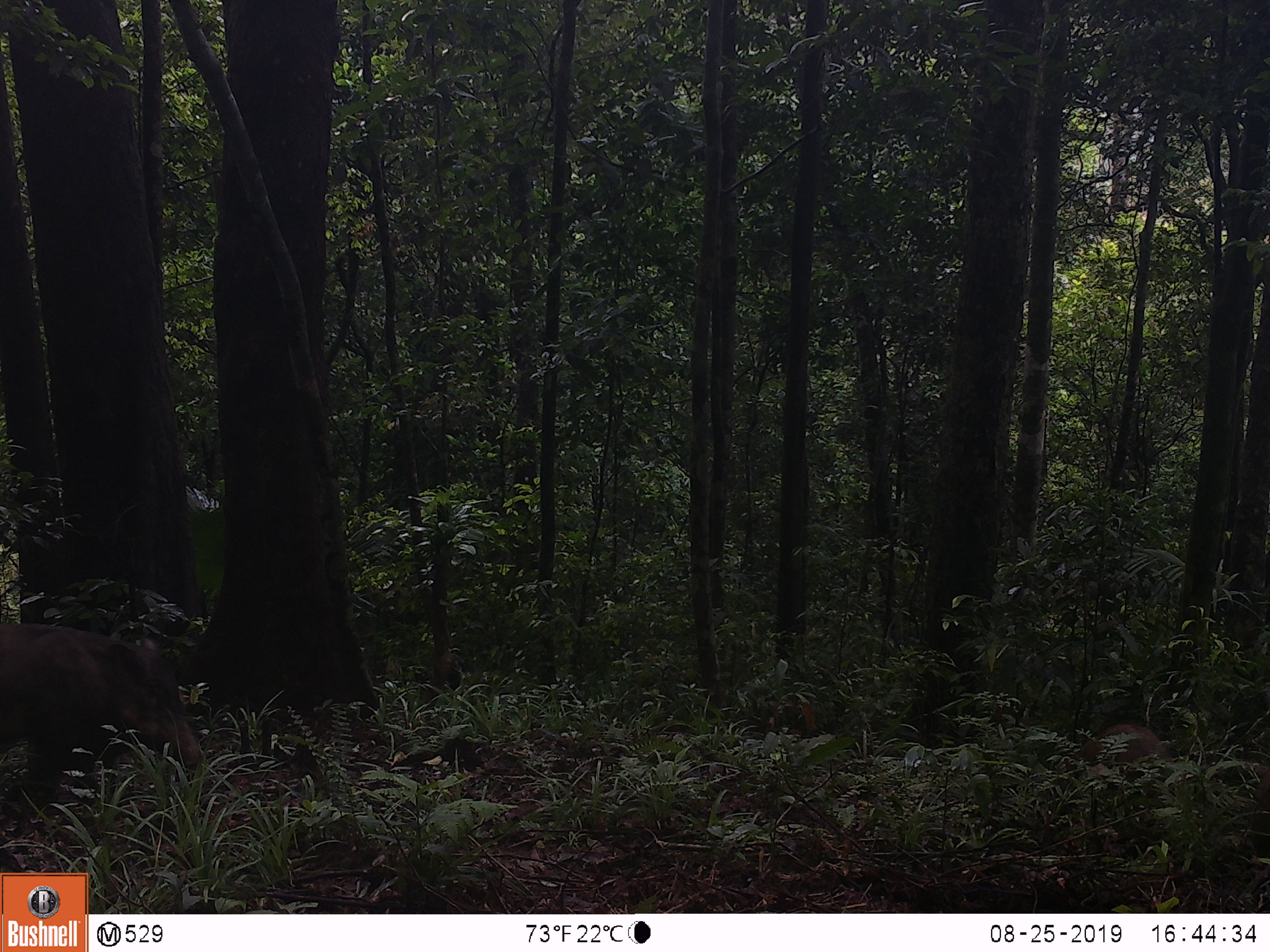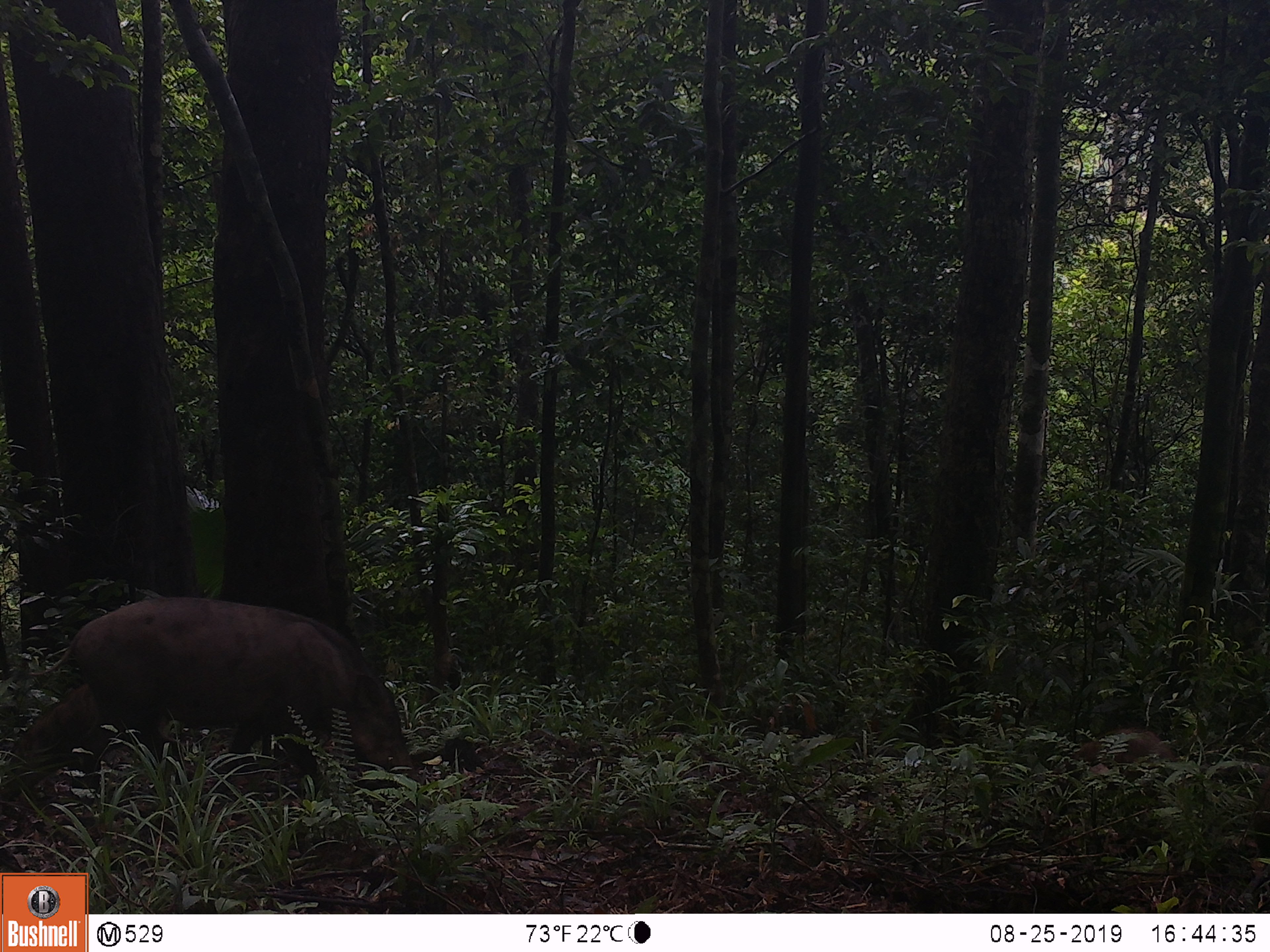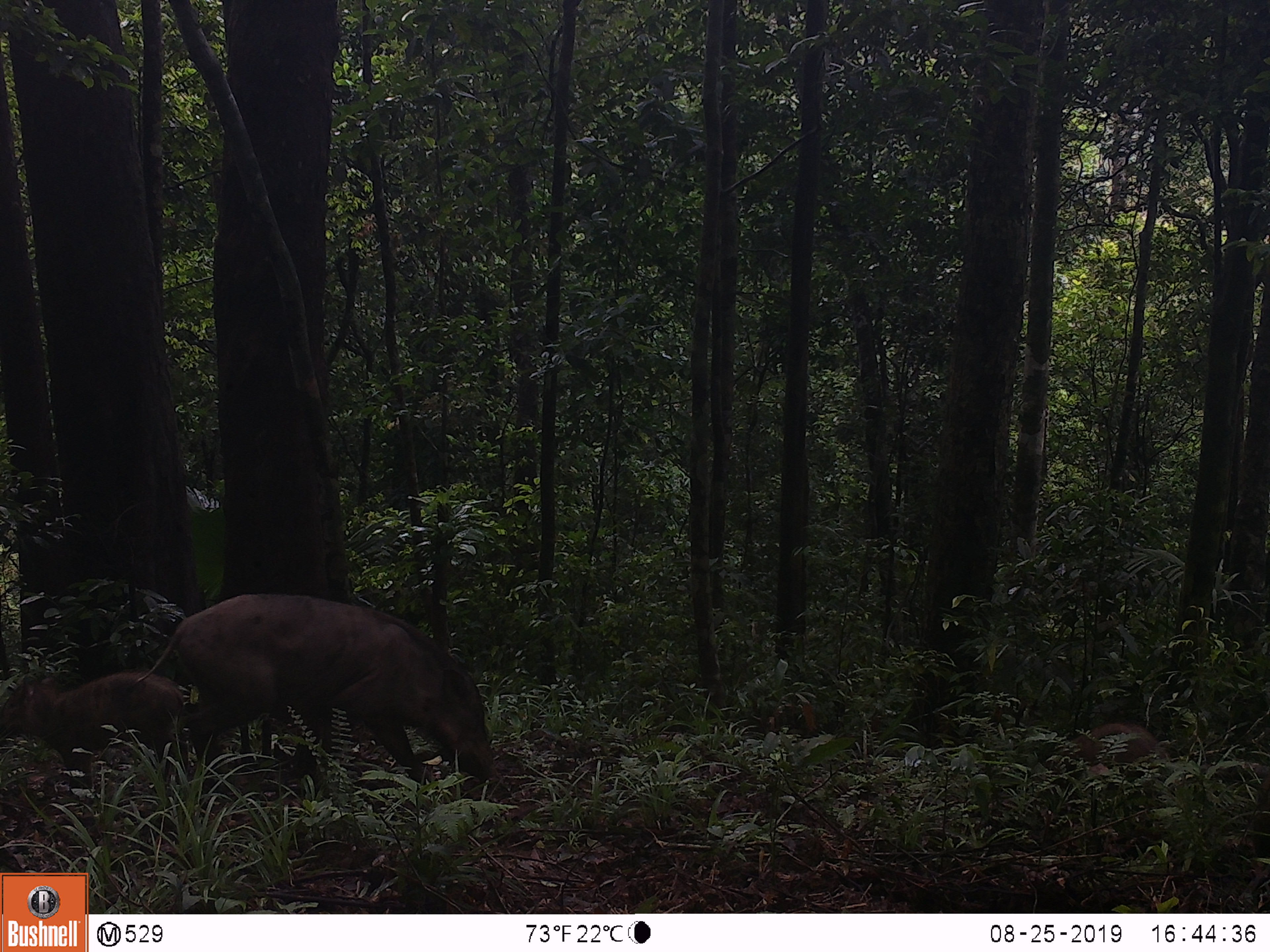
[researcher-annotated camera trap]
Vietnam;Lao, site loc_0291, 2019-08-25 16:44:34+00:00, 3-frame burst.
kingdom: Animalia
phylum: Chordata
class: Mammalia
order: Artiodactyla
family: Suidae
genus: Sus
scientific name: Sus scrofa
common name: eurasian wild pig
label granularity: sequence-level